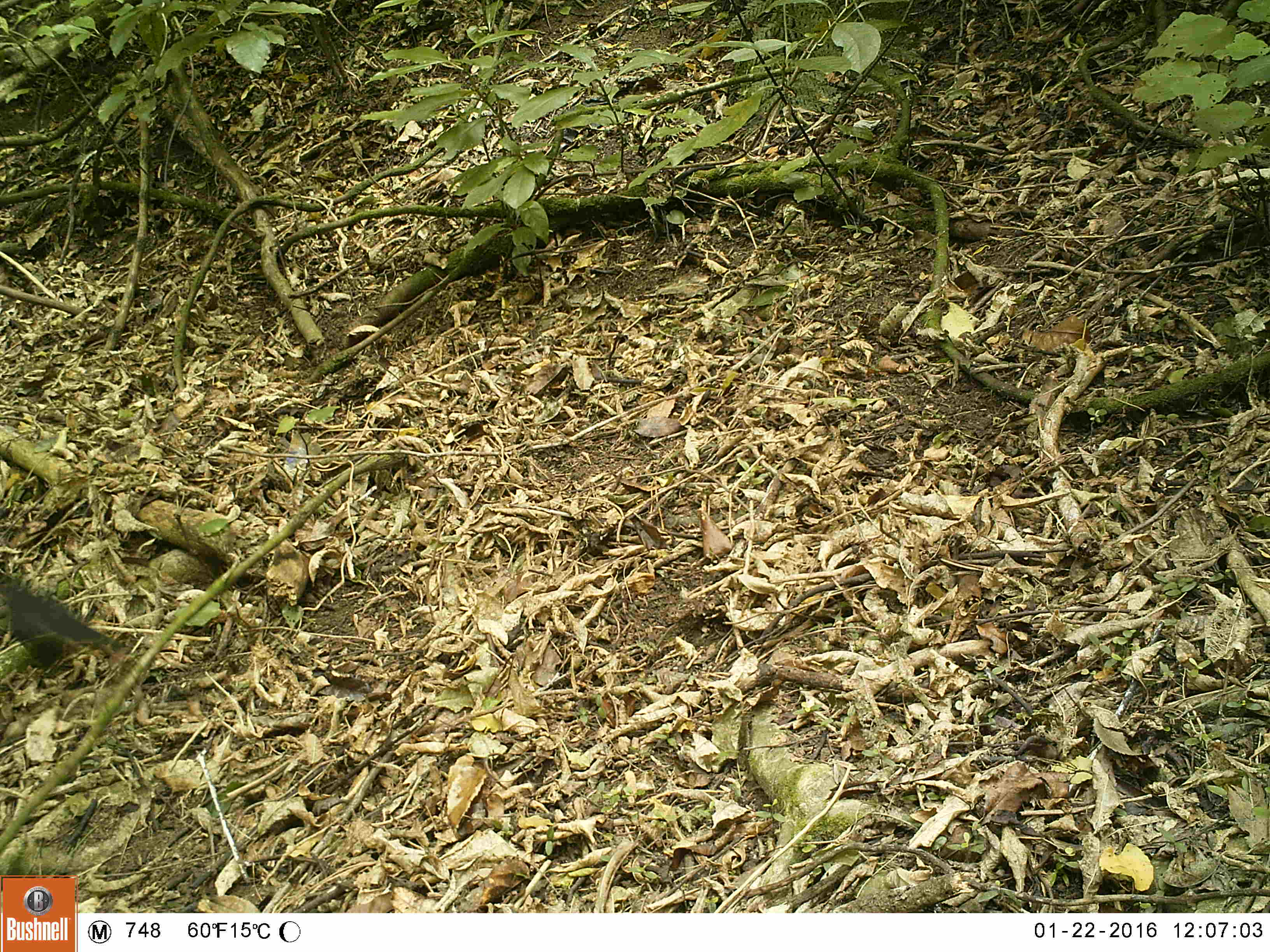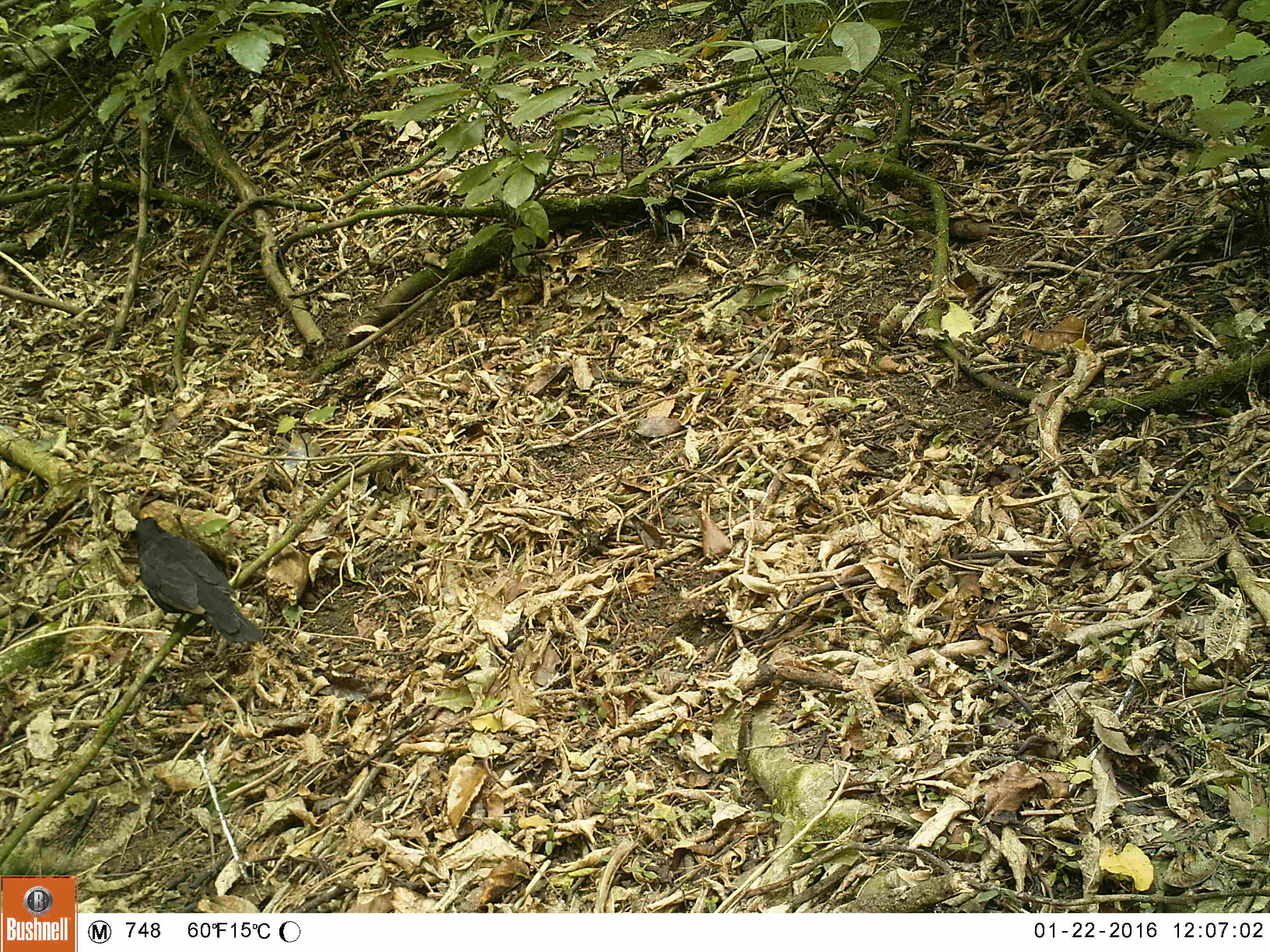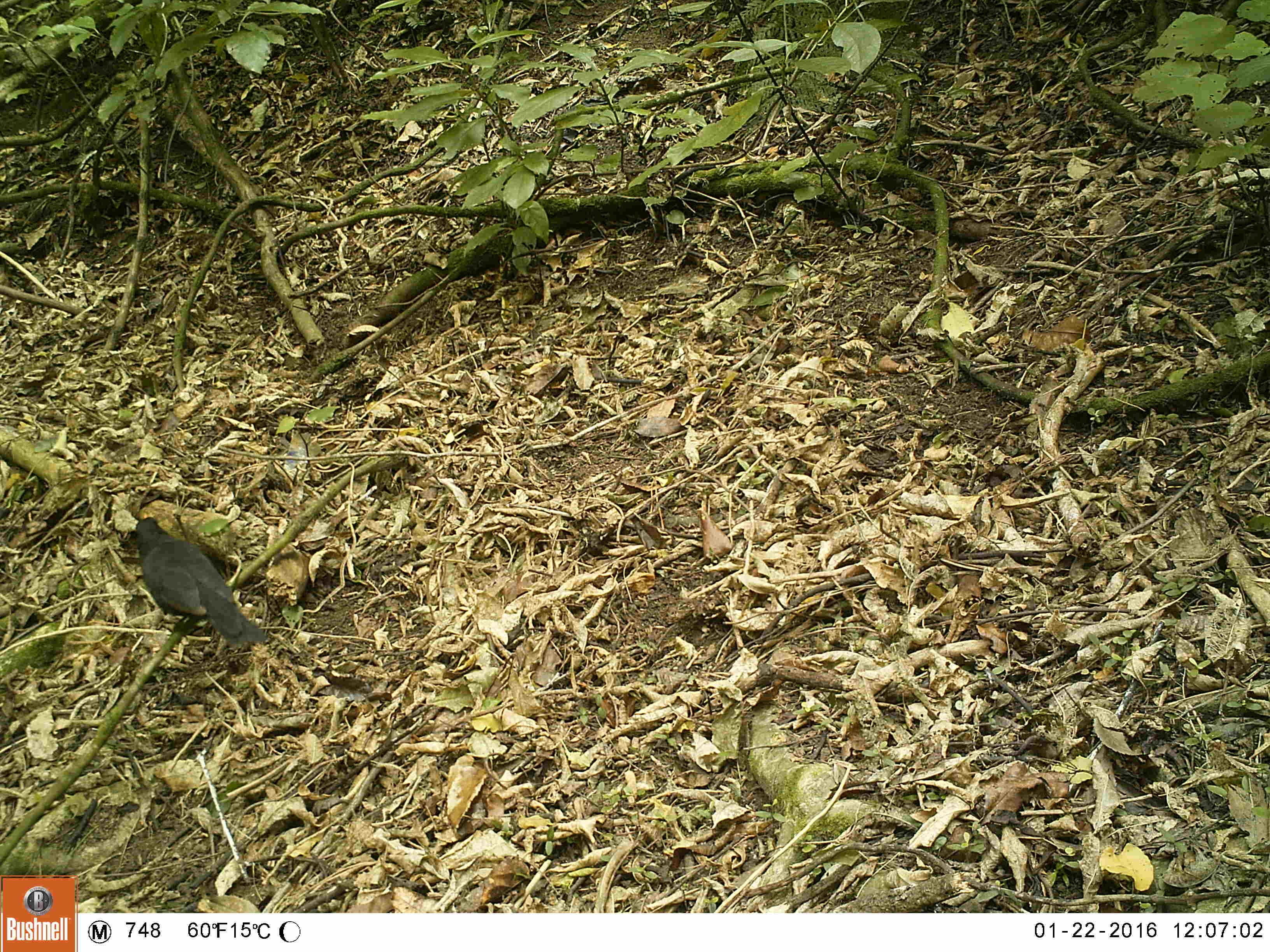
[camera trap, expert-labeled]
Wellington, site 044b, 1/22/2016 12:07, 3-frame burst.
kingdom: Animalia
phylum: Chordata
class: Aves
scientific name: Aves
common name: bird